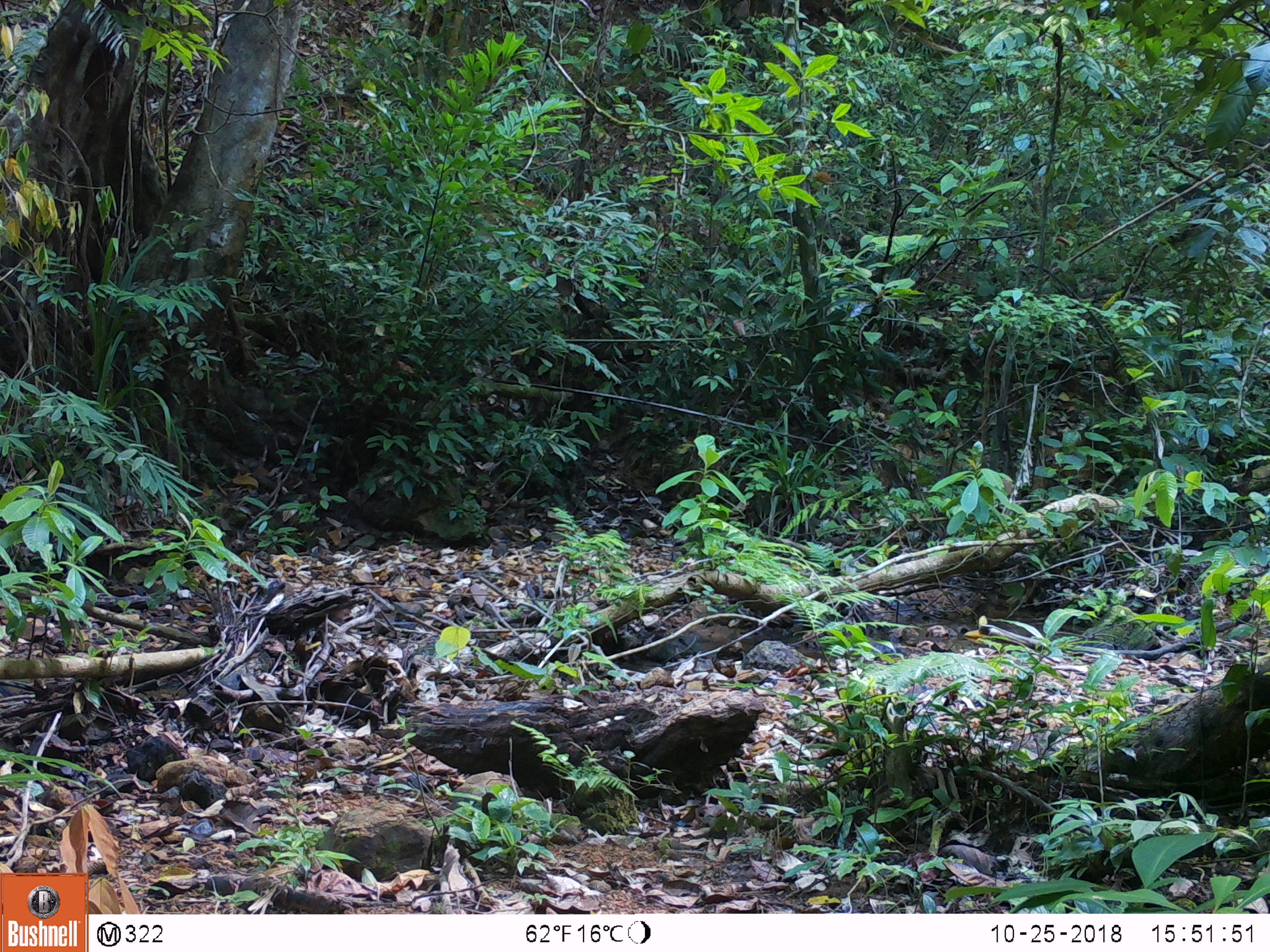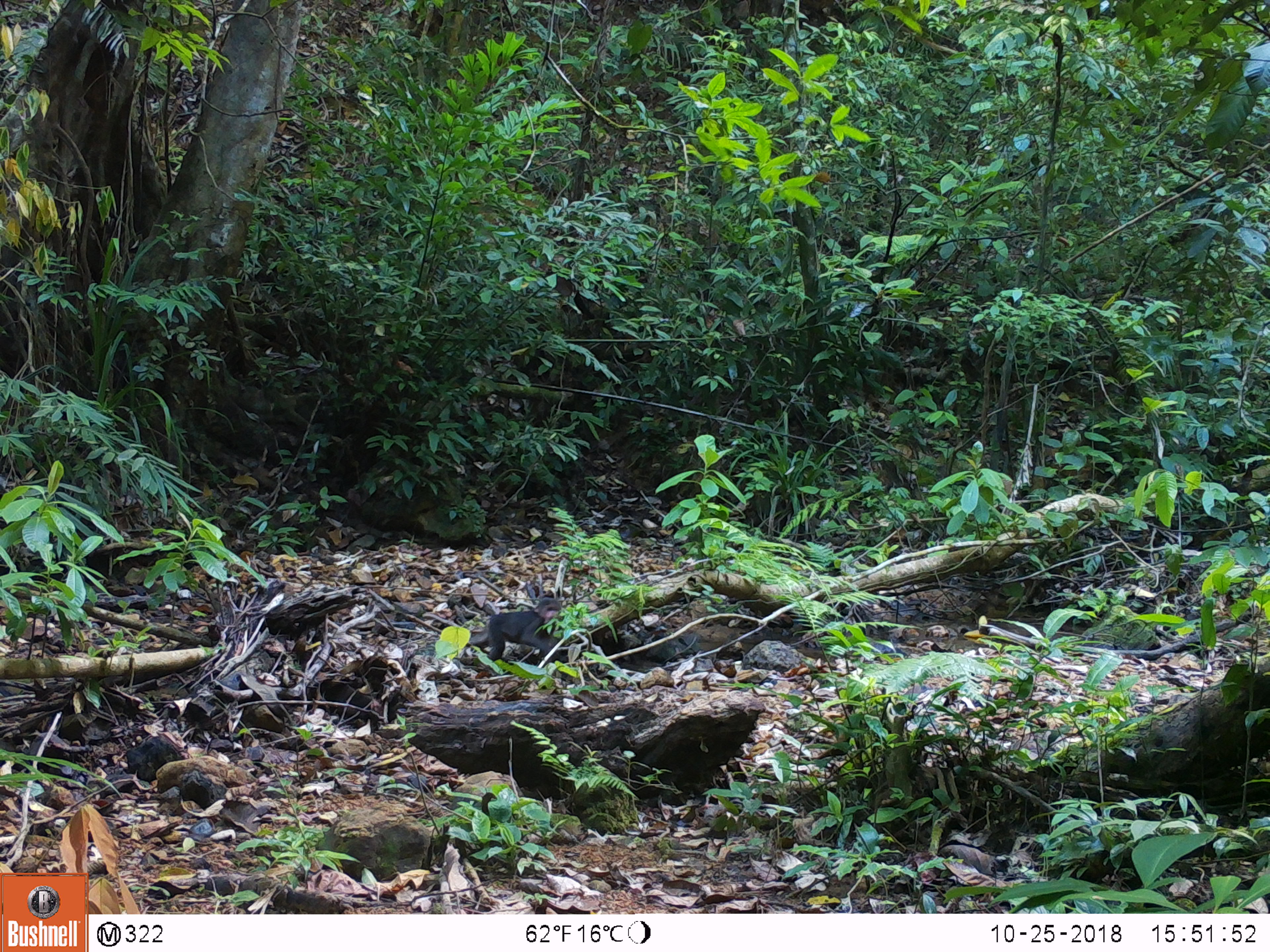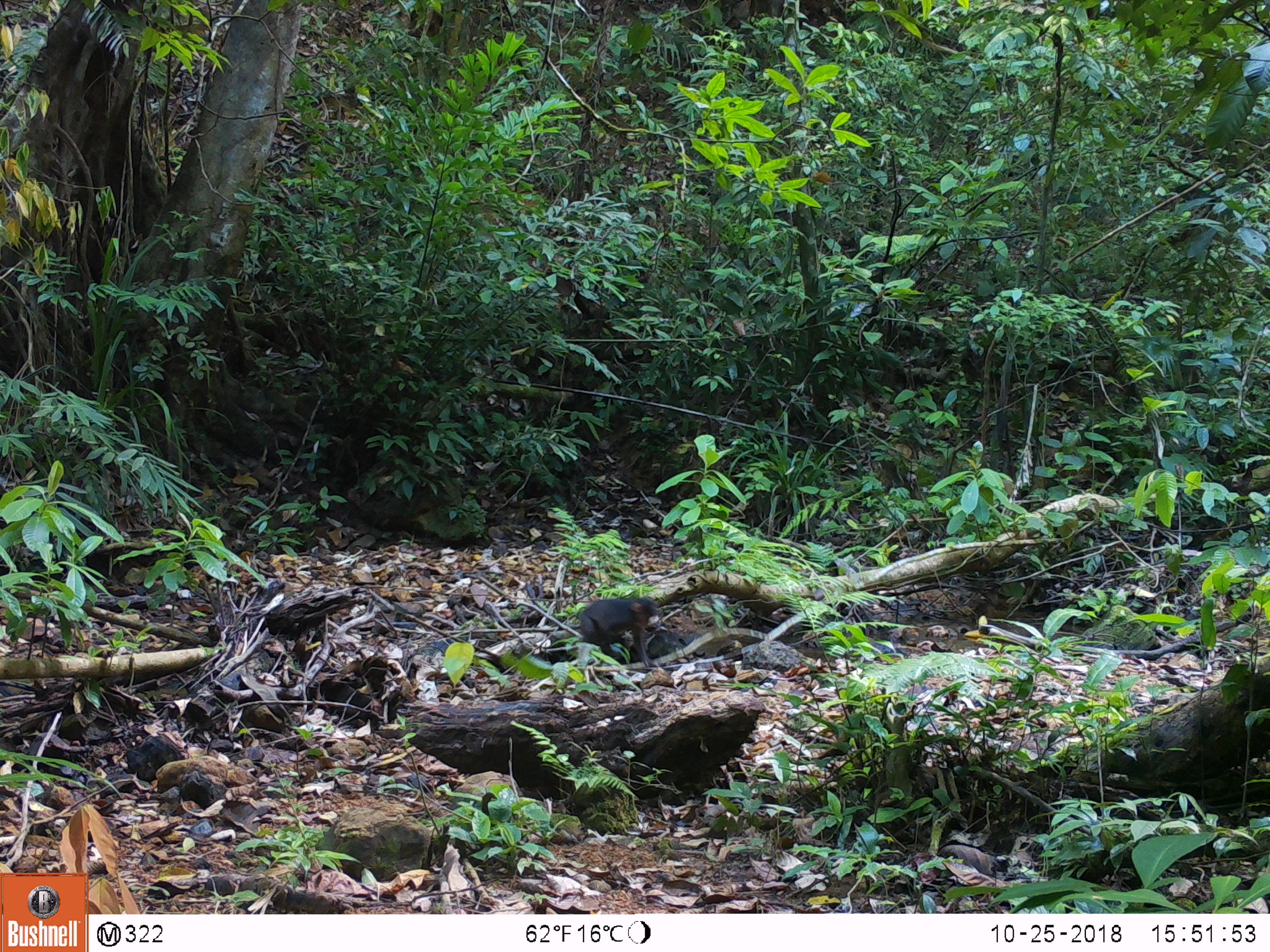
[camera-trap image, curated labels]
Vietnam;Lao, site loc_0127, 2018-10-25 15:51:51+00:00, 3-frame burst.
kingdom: Animalia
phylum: Chordata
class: Mammalia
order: Primates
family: Cercopithecidae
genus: Macaca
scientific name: Macaca arctoides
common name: stump-tailed macaque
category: stump tailed macaque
Stump tailed macaque (stump-tailed macaque) (Macaca arctoides). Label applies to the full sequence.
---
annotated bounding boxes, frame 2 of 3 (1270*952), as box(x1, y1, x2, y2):
stump tailed macaque: box(485, 597, 567, 663)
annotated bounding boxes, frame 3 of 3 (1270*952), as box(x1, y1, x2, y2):
stump tailed macaque: box(579, 596, 659, 670)